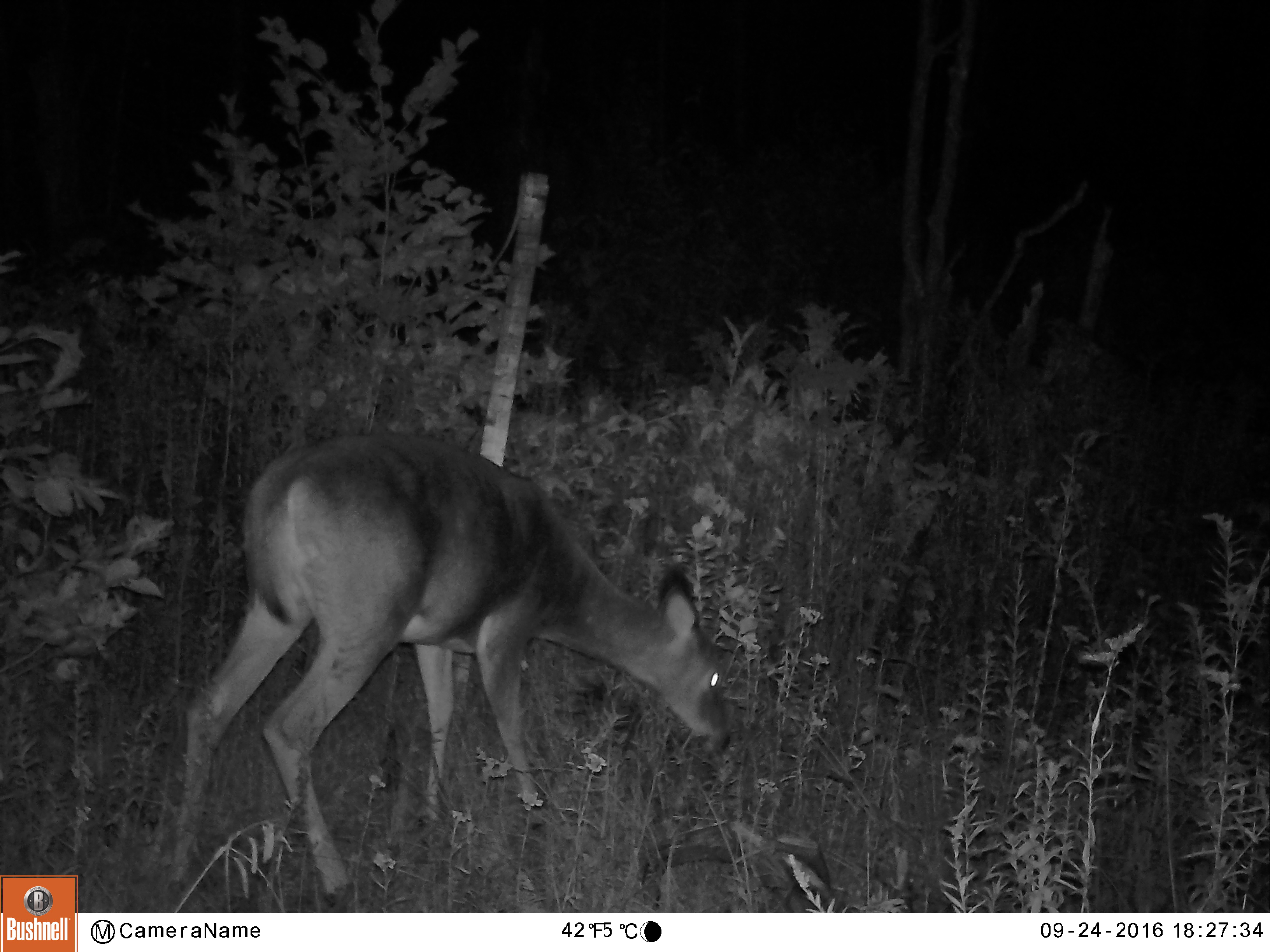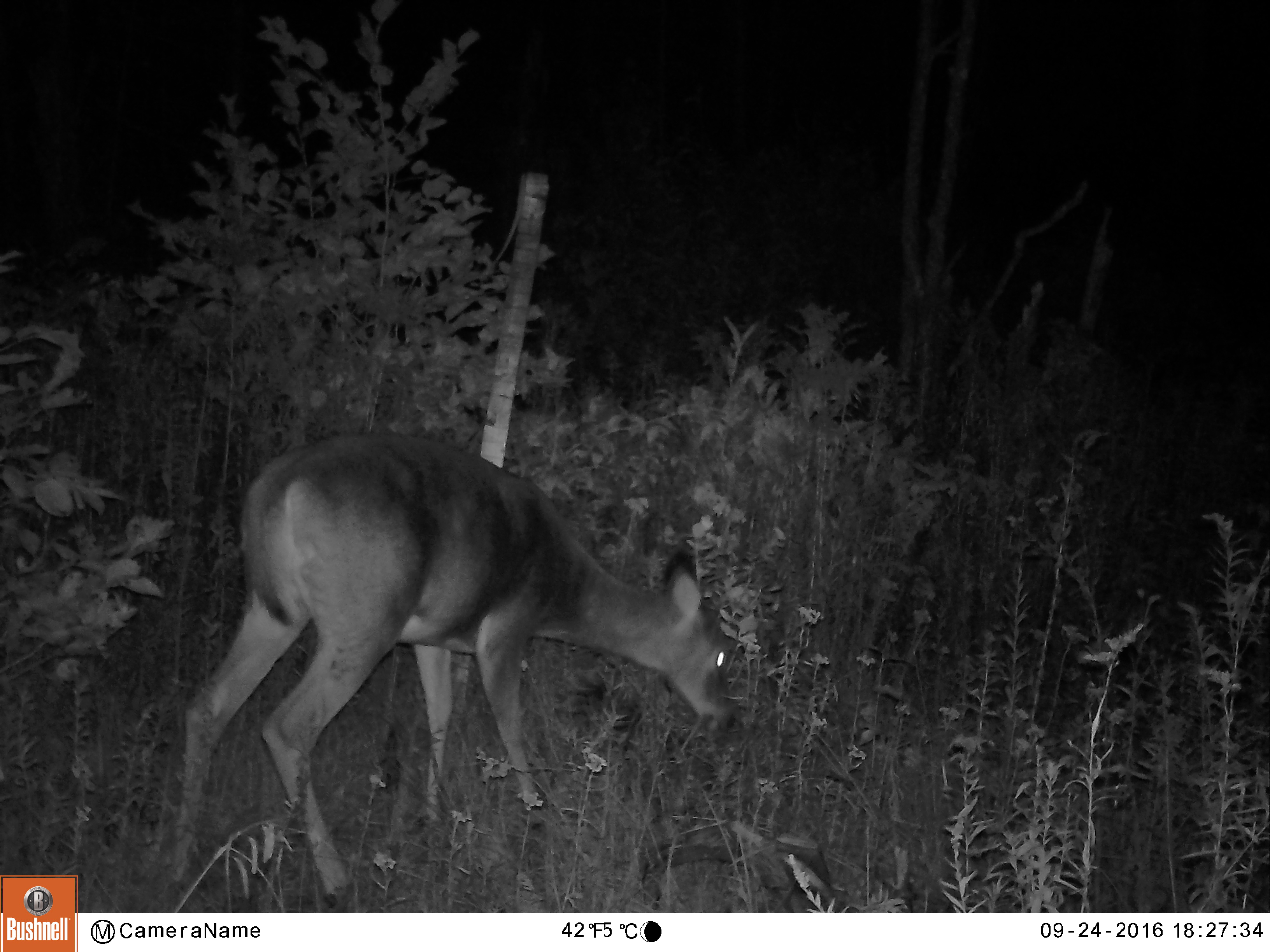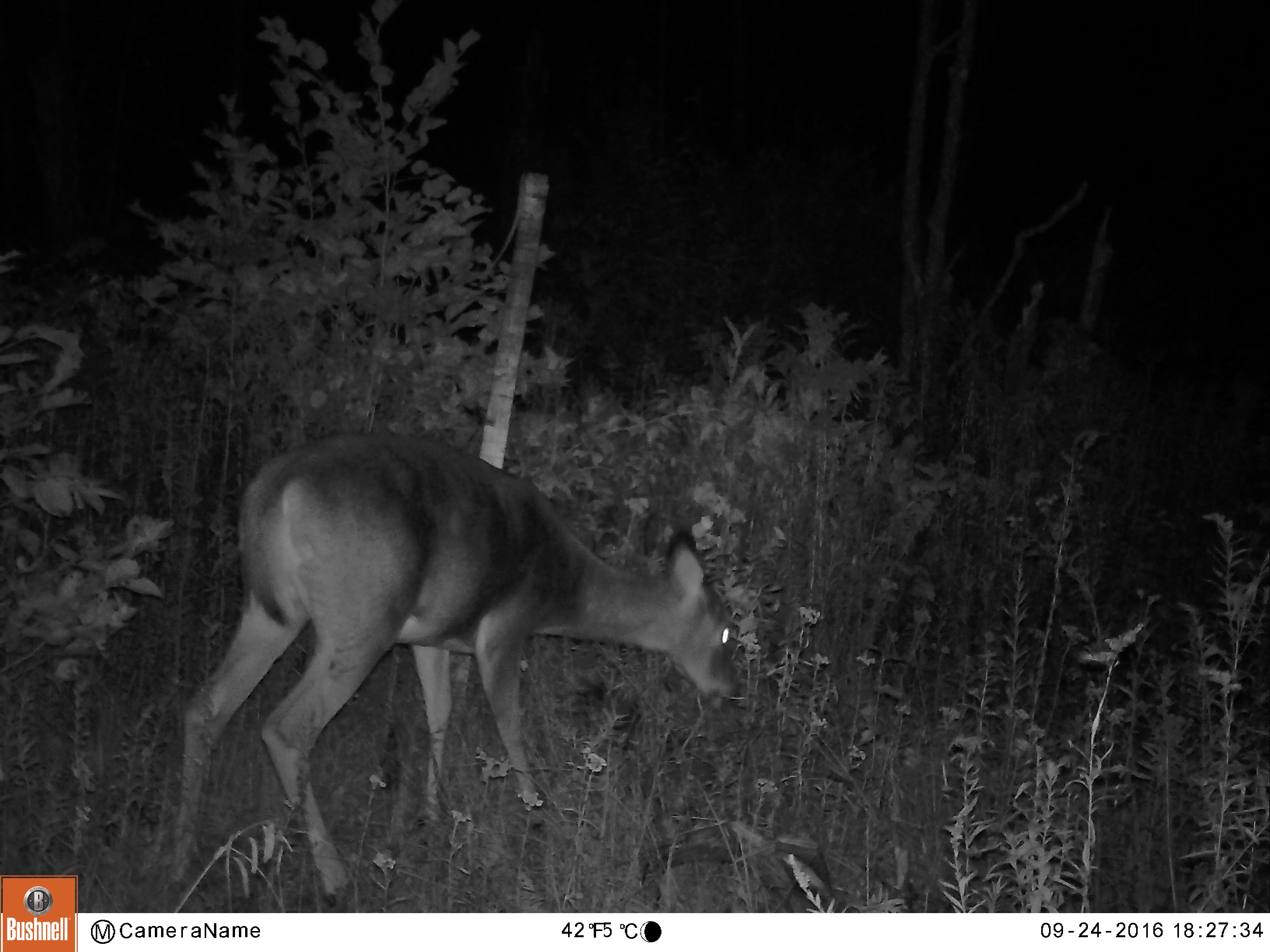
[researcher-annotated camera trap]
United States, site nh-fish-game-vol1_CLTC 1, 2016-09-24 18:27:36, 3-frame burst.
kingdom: Animalia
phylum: Chordata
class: Mammalia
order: Artiodactyla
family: Cervidae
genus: Odocoileus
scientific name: Odocoileus virginianus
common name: white-tailed deer